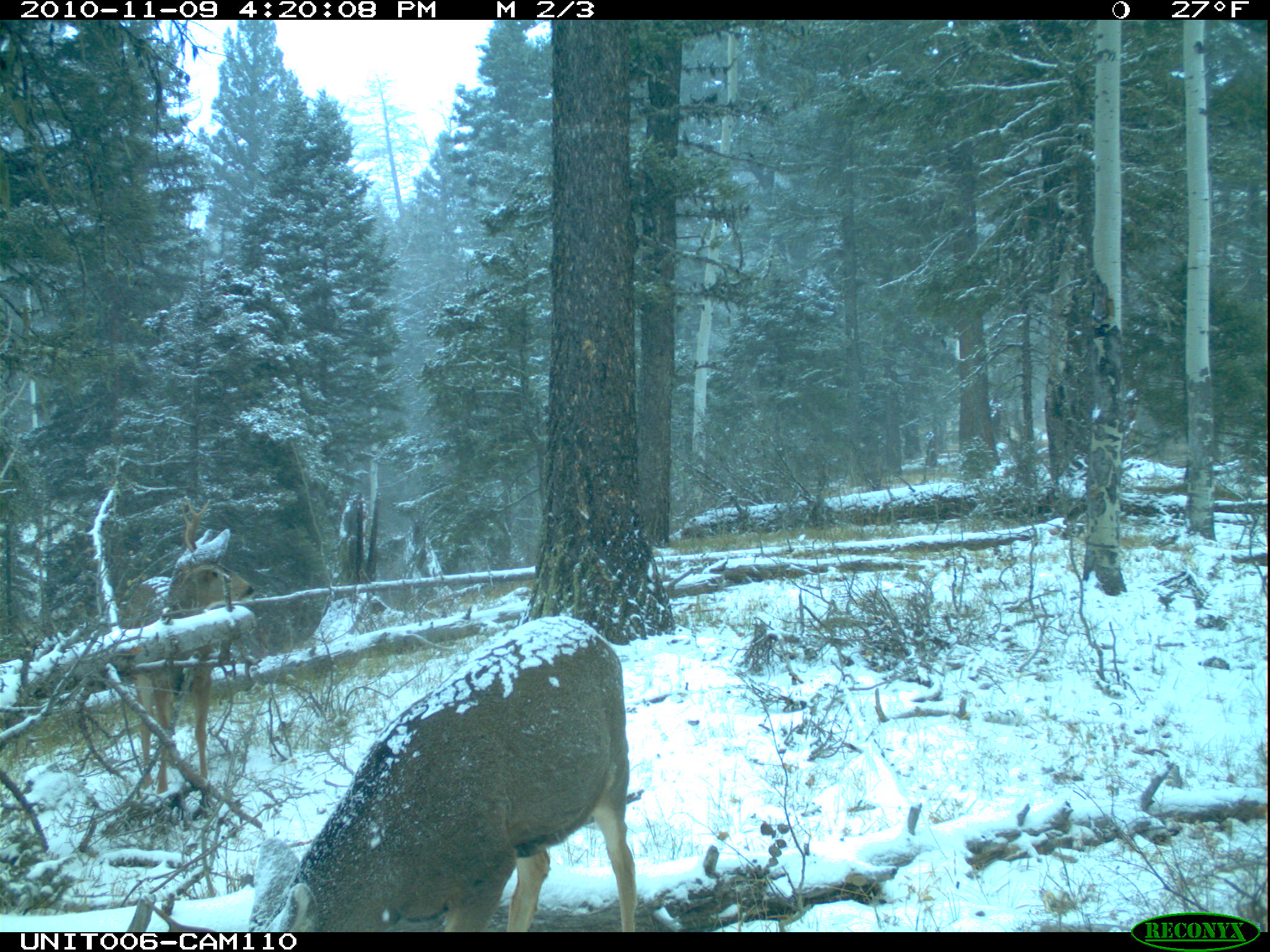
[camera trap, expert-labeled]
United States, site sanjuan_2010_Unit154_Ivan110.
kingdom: Animalia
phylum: Chordata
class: Mammalia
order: Artiodactyla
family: Cervidae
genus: Odocoileus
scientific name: Odocoileus hemionus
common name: mule deer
Odocoileus hemionus (mule deer).